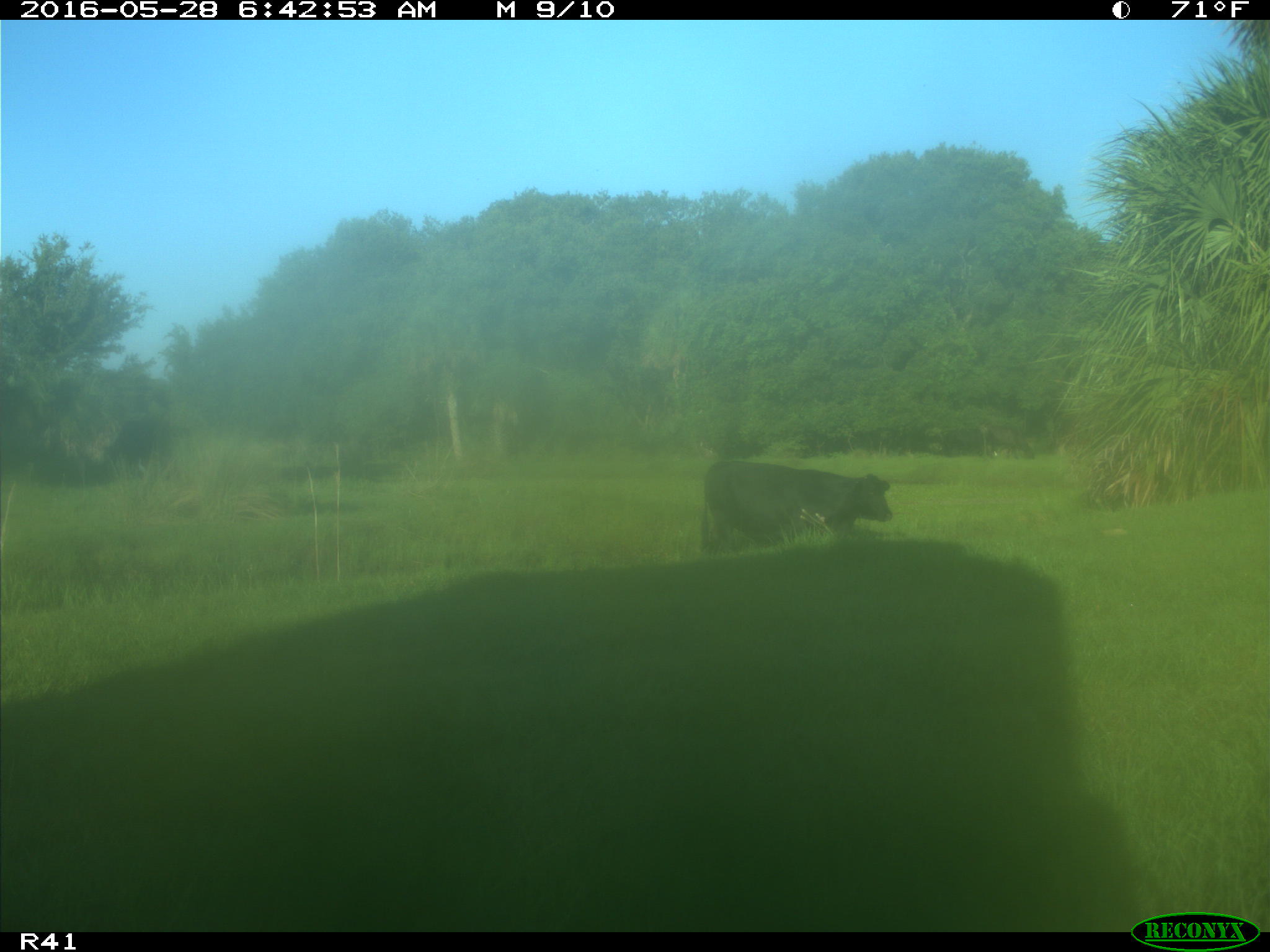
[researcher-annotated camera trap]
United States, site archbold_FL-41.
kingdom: Animalia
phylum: Chordata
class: Mammalia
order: Artiodactyla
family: Bovidae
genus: Bos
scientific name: Bos taurus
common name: domestic cow